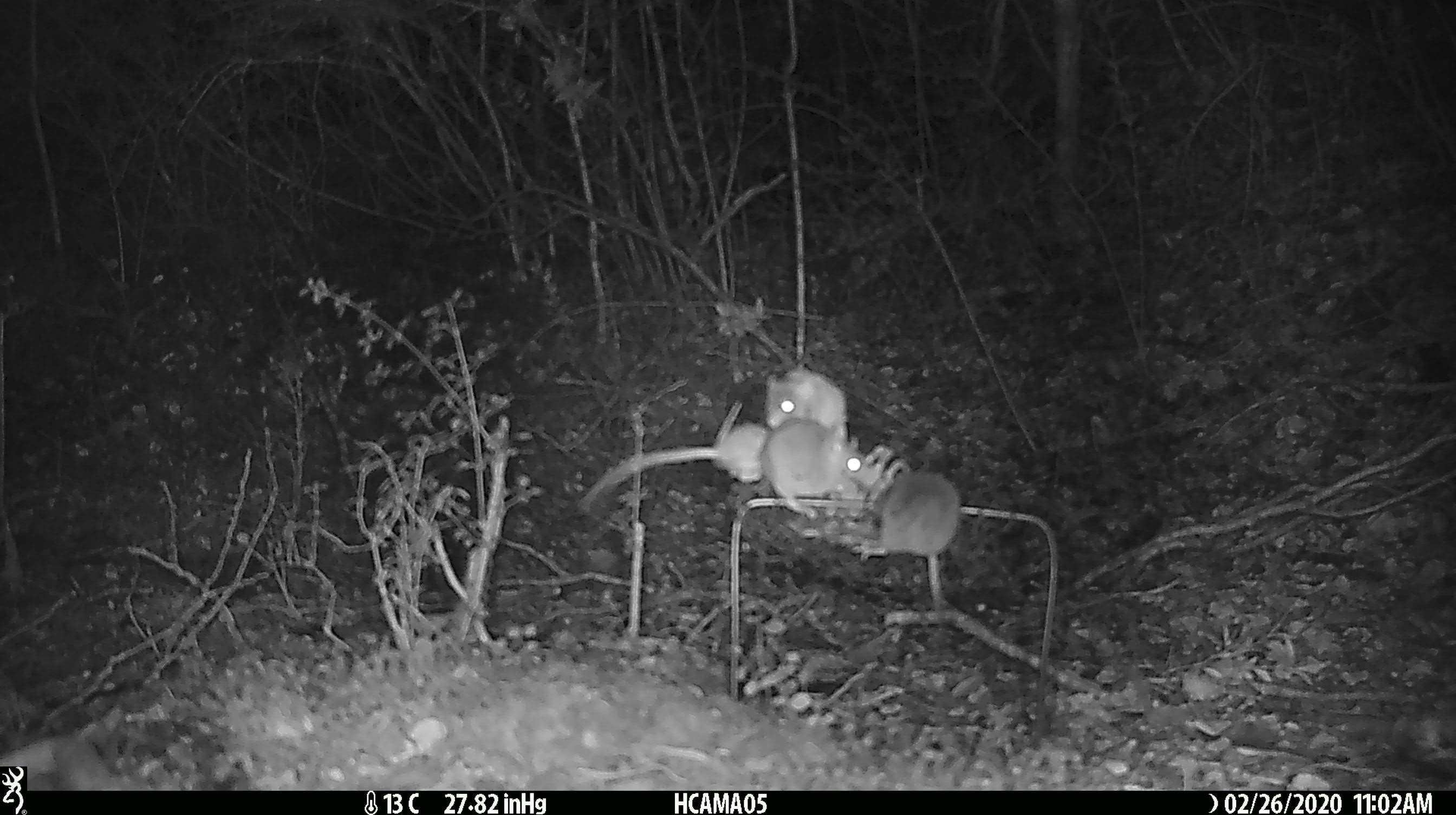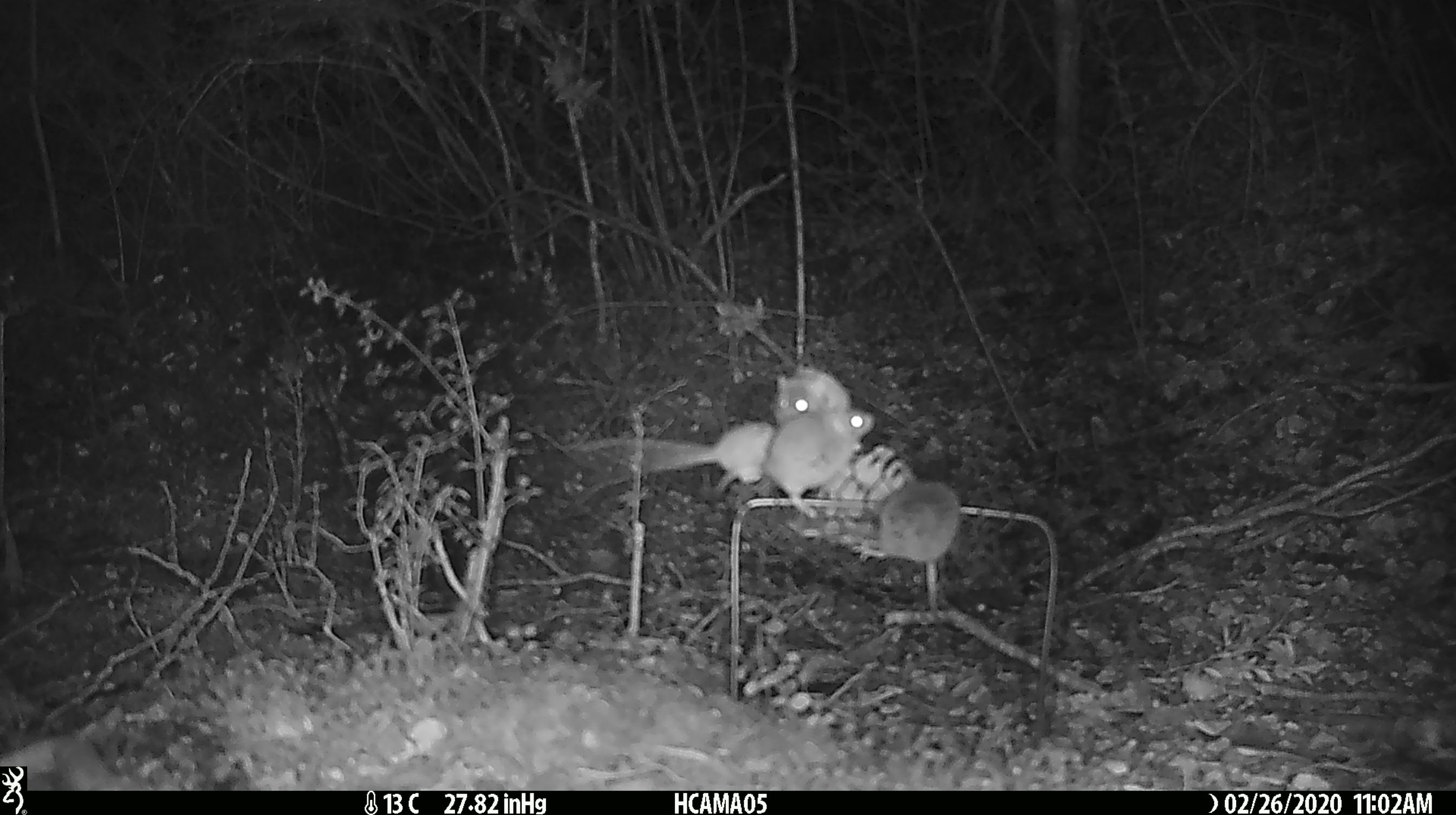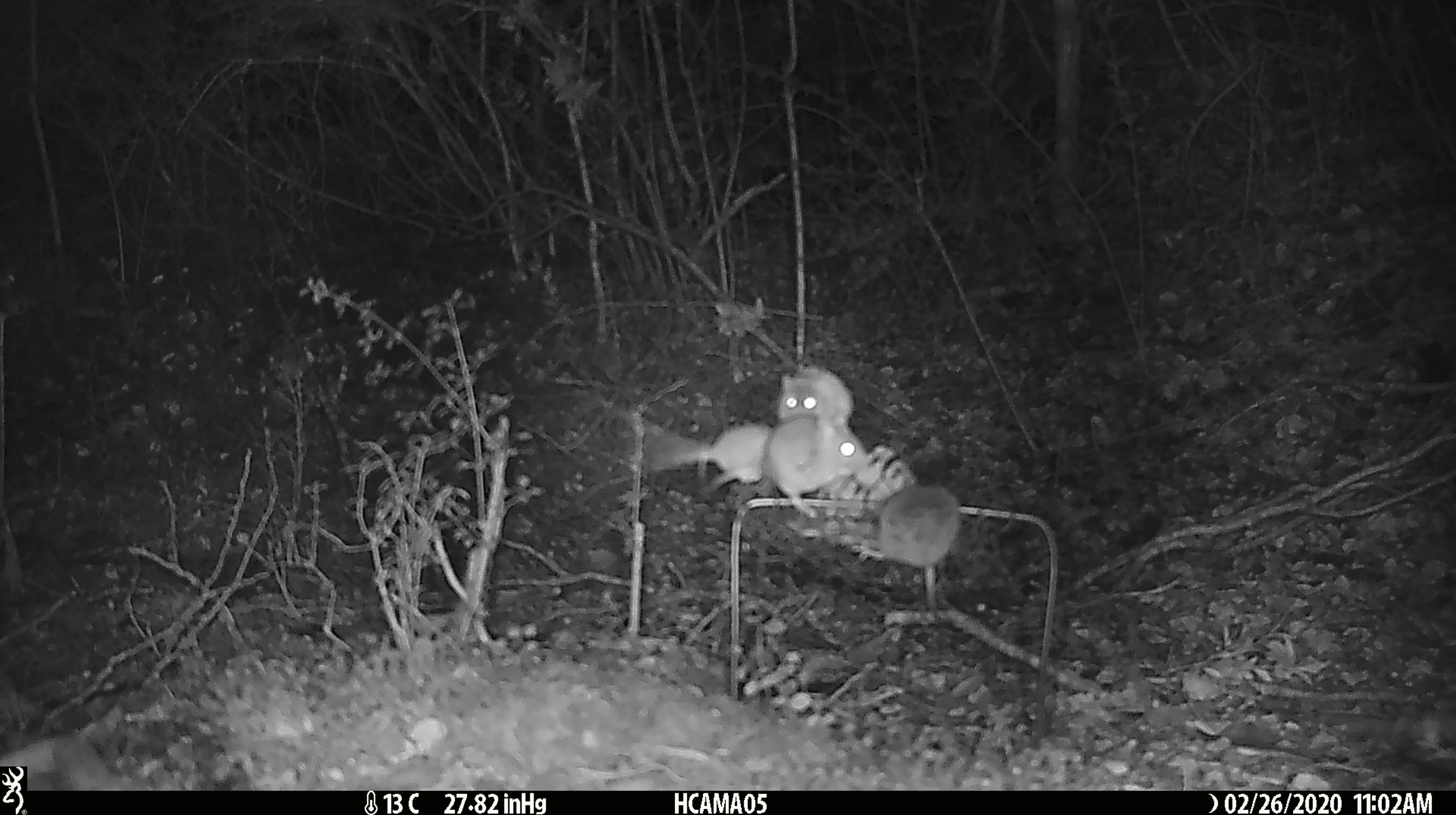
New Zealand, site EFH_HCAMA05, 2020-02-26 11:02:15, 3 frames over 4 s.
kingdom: Animalia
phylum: Chordata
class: Mammalia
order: Rodentia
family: Muridae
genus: Mus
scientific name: Mus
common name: mouse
Mouse (Mus).